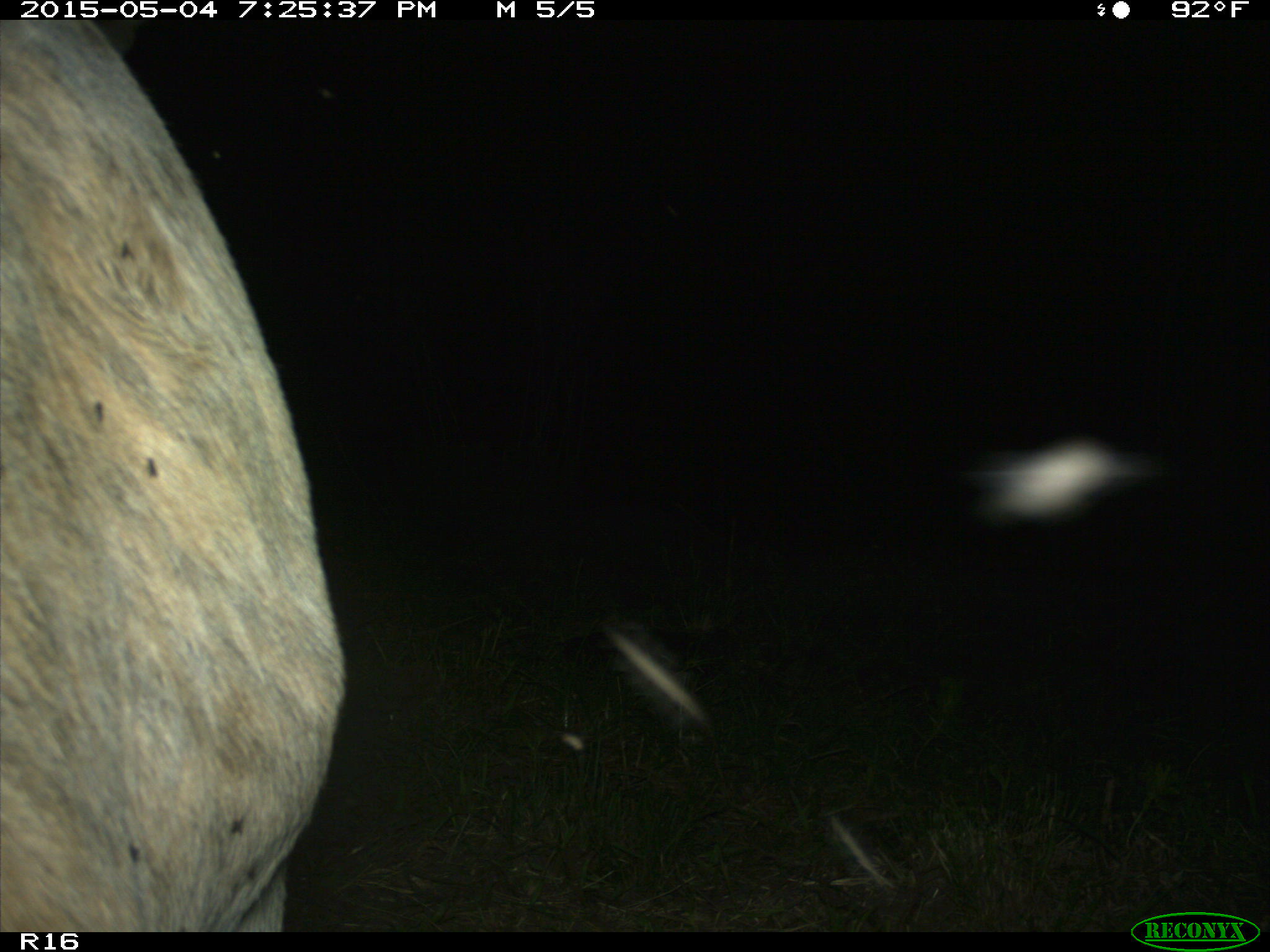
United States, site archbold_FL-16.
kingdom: Animalia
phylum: Chordata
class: Mammalia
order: Artiodactyla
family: Bovidae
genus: Bos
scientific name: Bos taurus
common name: domestic cow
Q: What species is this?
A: Bos taurus (domestic cow).